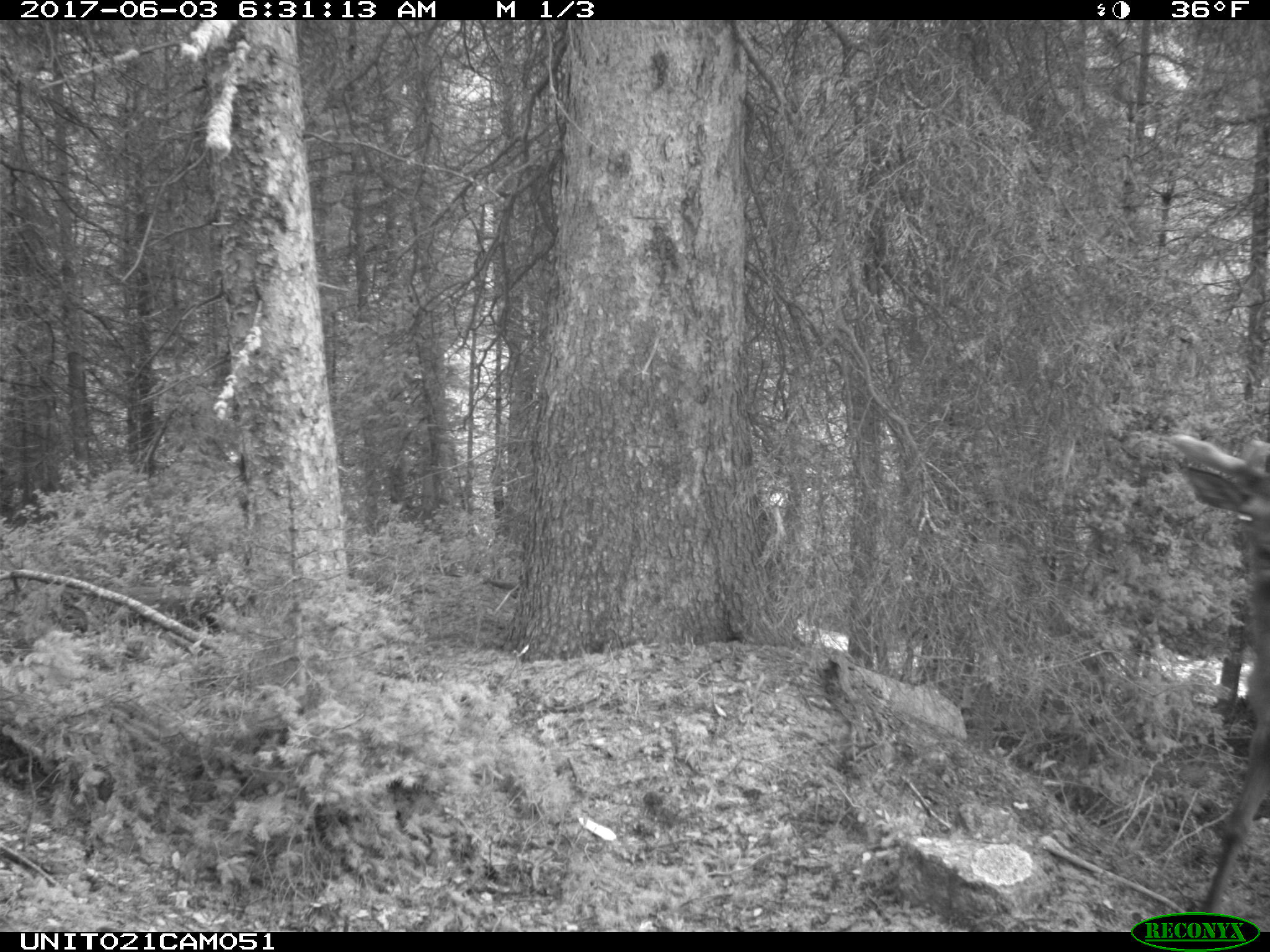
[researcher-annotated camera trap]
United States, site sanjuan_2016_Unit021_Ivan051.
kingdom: Animalia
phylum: Chordata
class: Mammalia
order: Artiodactyla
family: Cervidae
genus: Cervus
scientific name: Cervus elaphus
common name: red deer